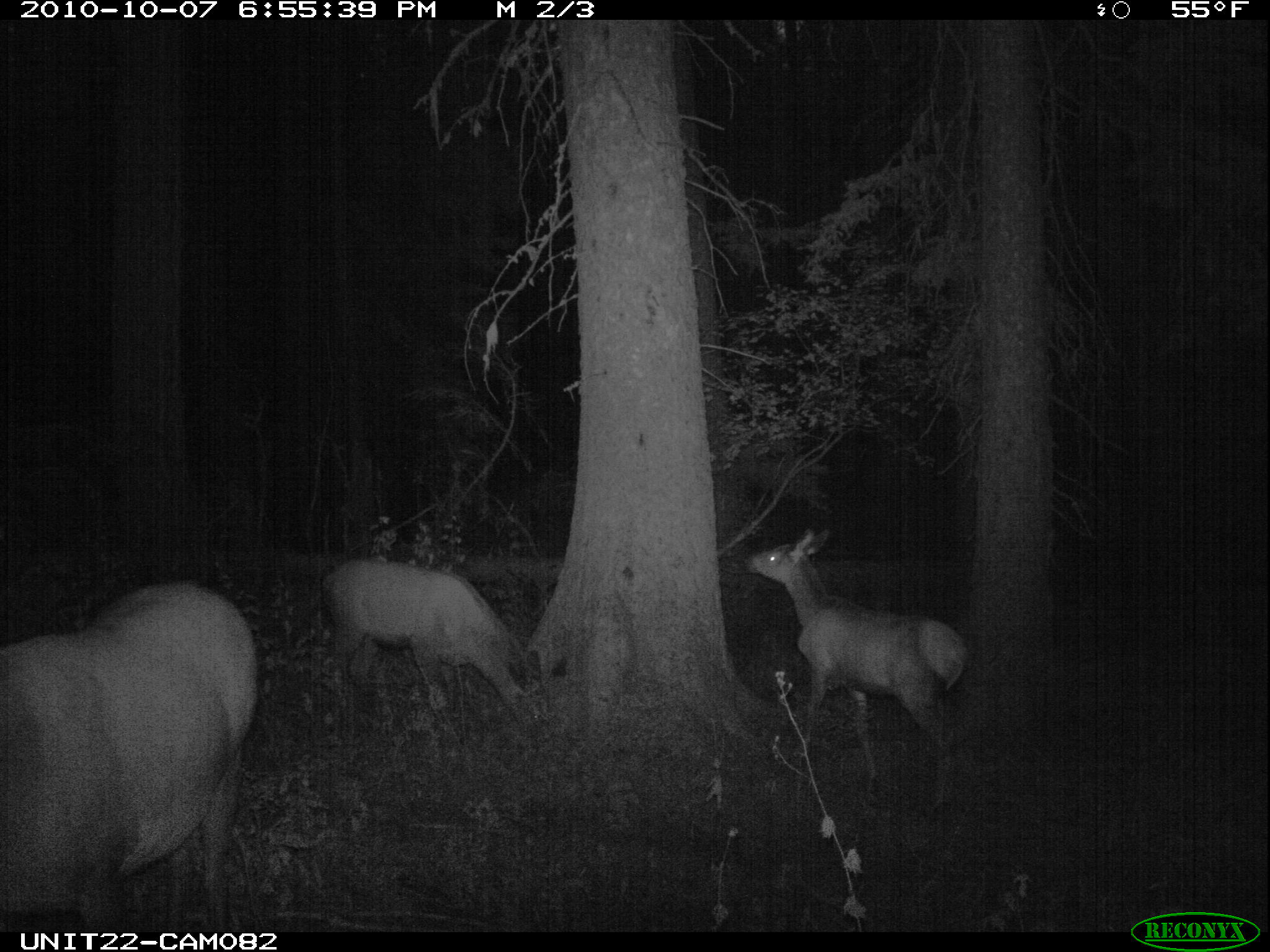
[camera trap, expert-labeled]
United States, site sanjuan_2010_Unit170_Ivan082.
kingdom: Animalia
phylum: Chordata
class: Mammalia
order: Artiodactyla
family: Cervidae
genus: Cervus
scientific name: Cervus elaphus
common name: red deer